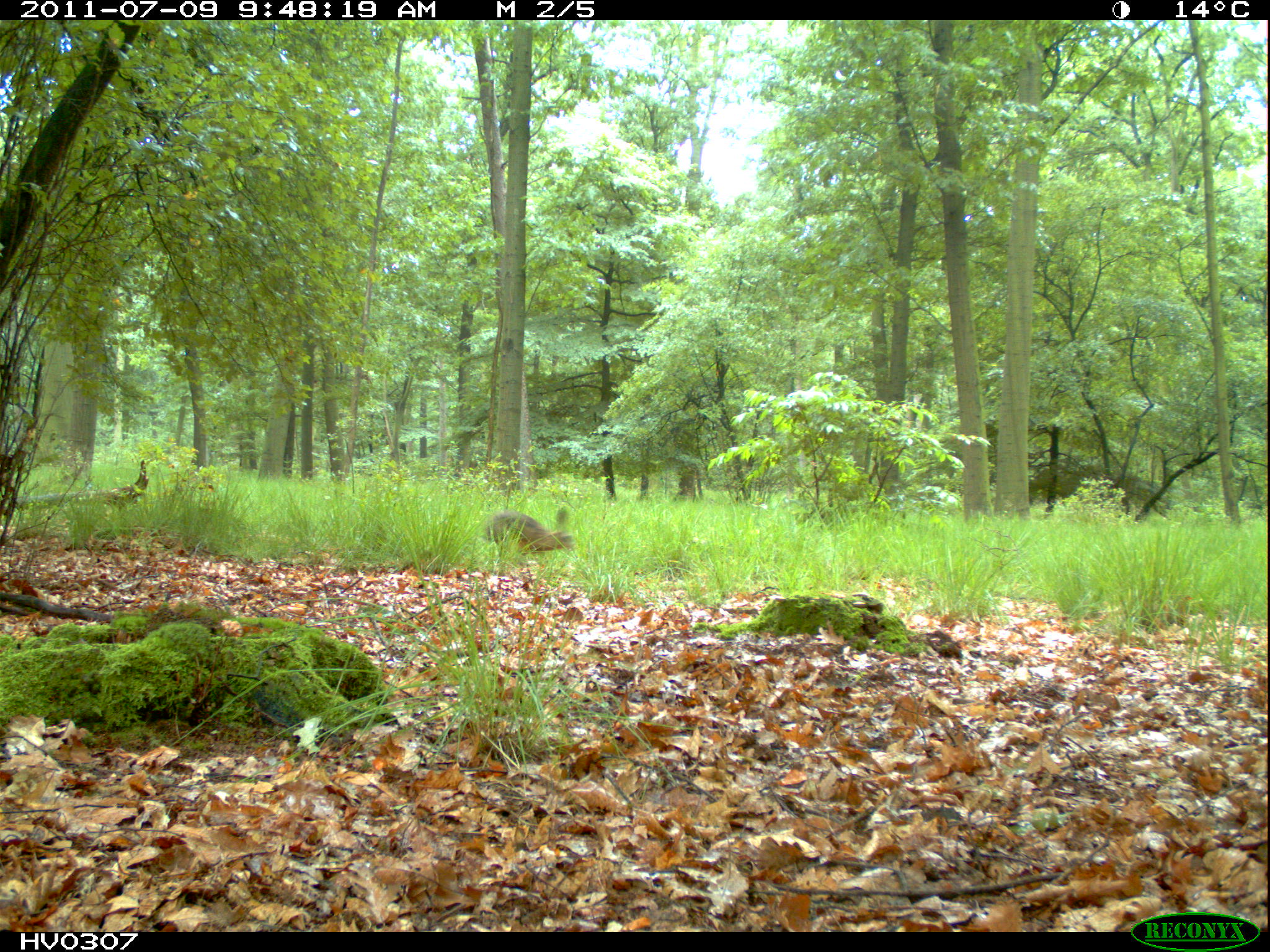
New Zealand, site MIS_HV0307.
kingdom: Animalia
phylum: Chordata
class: Mammalia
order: Lagomorpha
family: Leporidae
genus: Lepus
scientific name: Lepus europaeus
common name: brown hare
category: hare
Hare (brown hare) (Lepus europaeus).